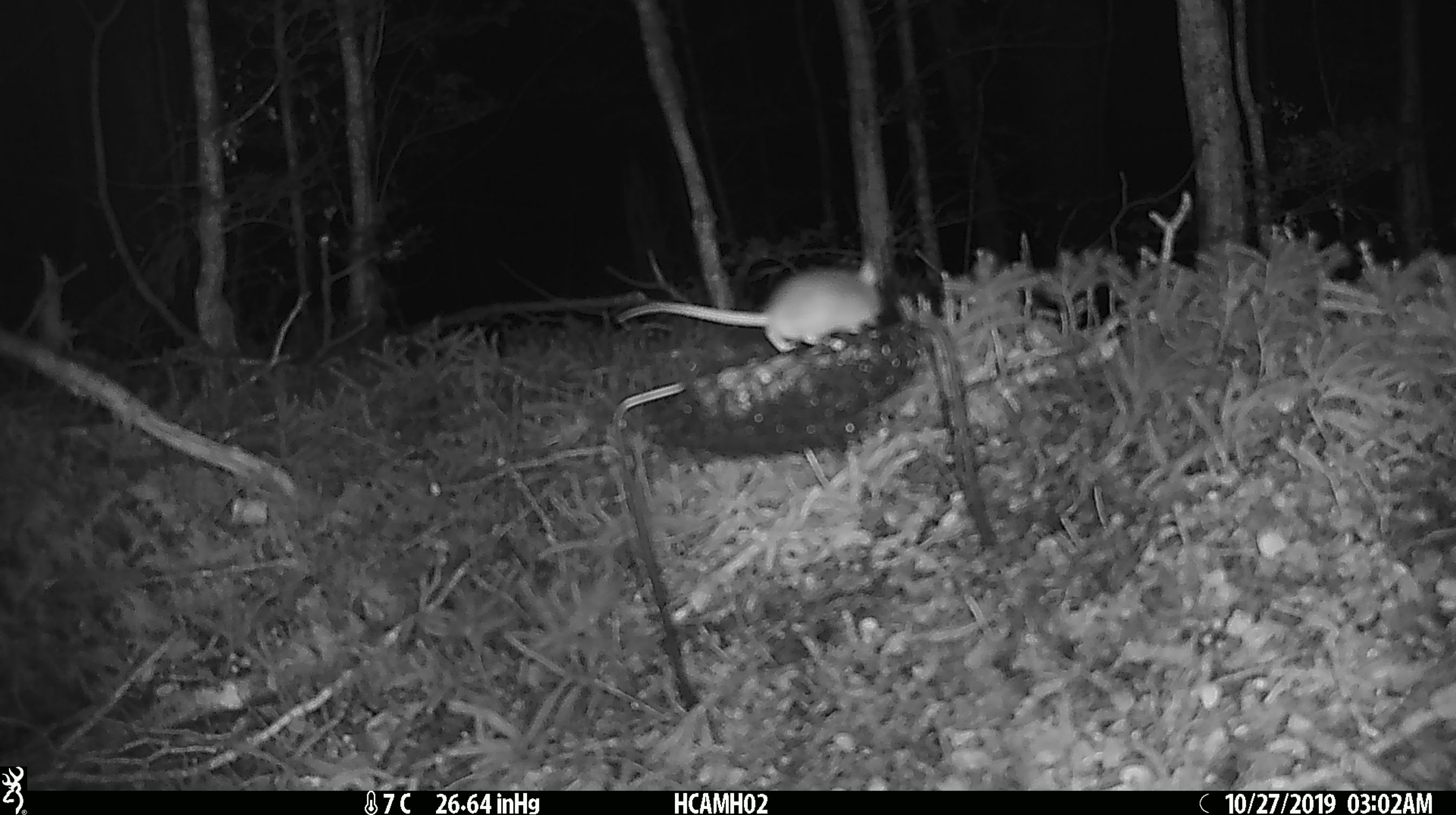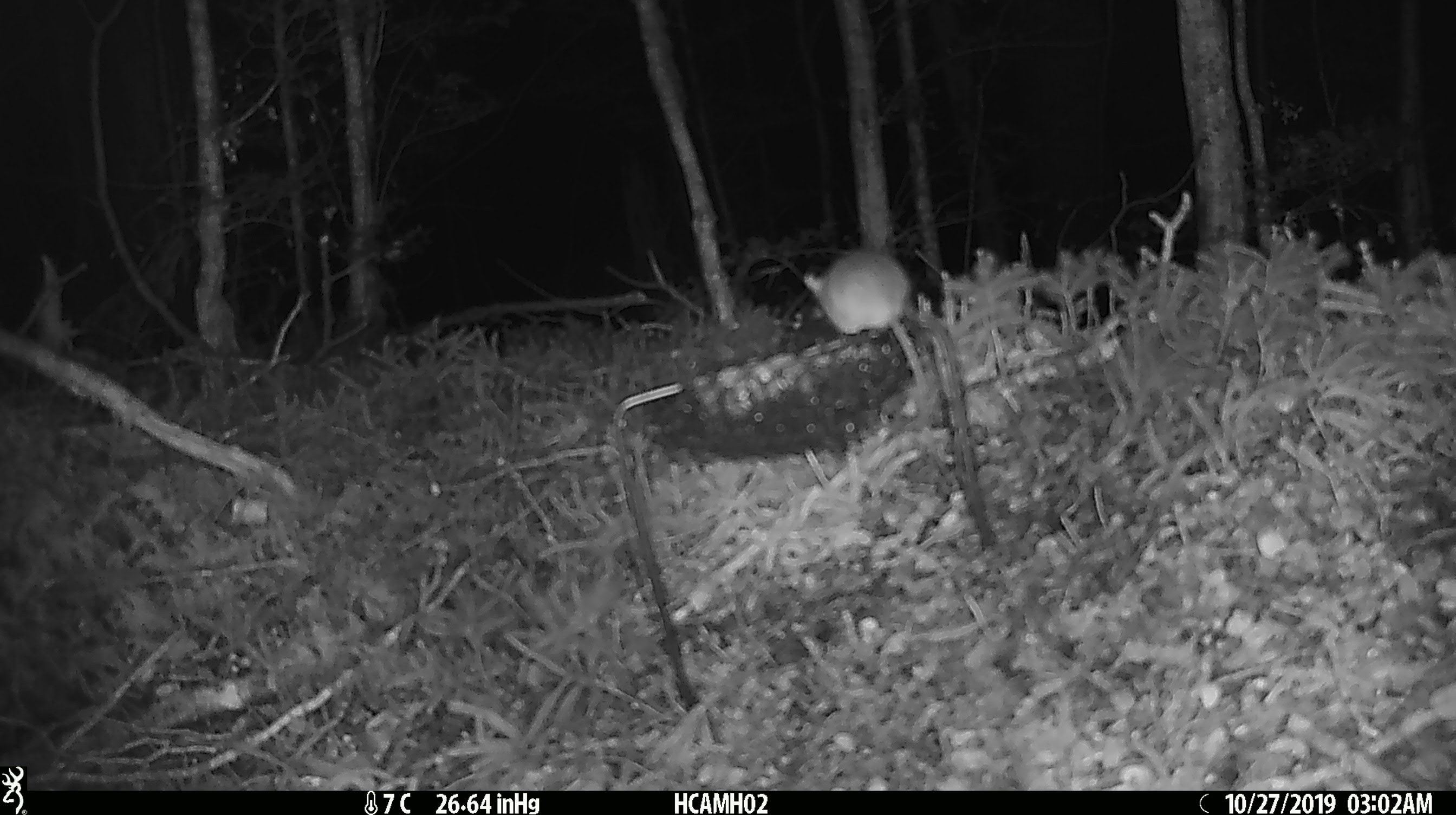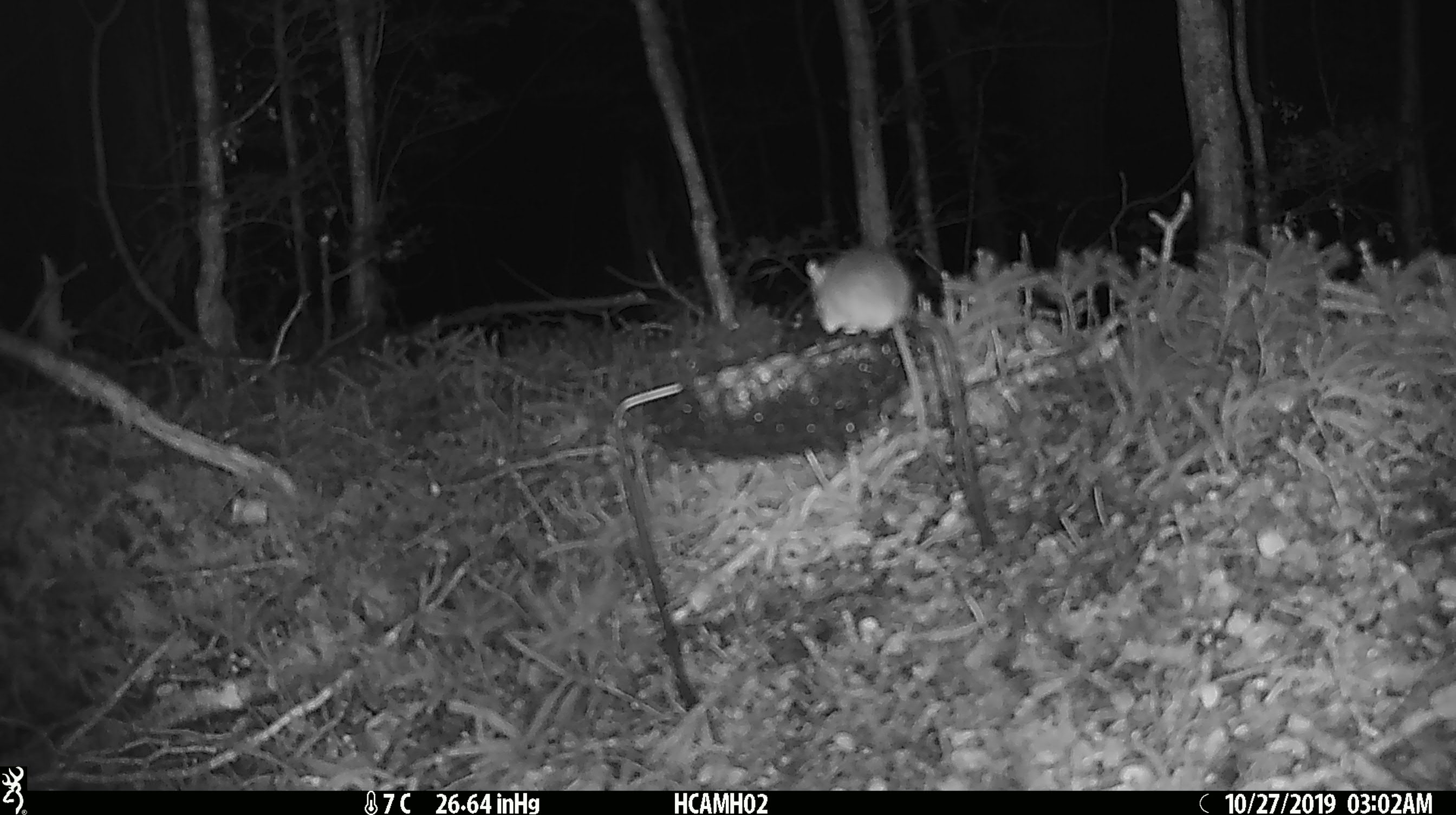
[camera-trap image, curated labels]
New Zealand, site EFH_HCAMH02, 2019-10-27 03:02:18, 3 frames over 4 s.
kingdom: Animalia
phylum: Chordata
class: Mammalia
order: Rodentia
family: Muridae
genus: Mus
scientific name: Mus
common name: mouse